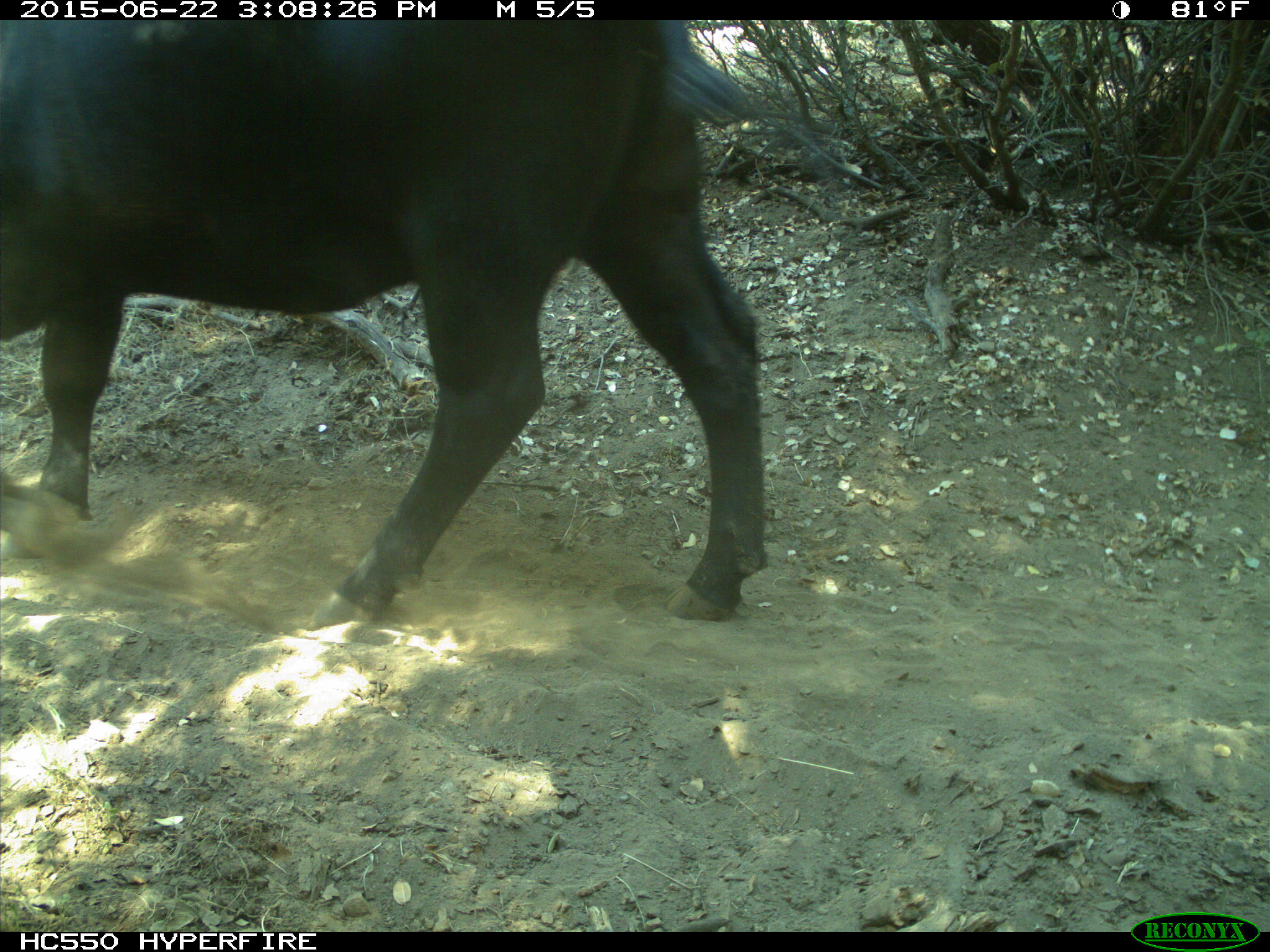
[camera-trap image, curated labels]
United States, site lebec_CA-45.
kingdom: Animalia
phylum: Chordata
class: Mammalia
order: Artiodactyla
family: Bovidae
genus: Bos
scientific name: Bos taurus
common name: domestic cow